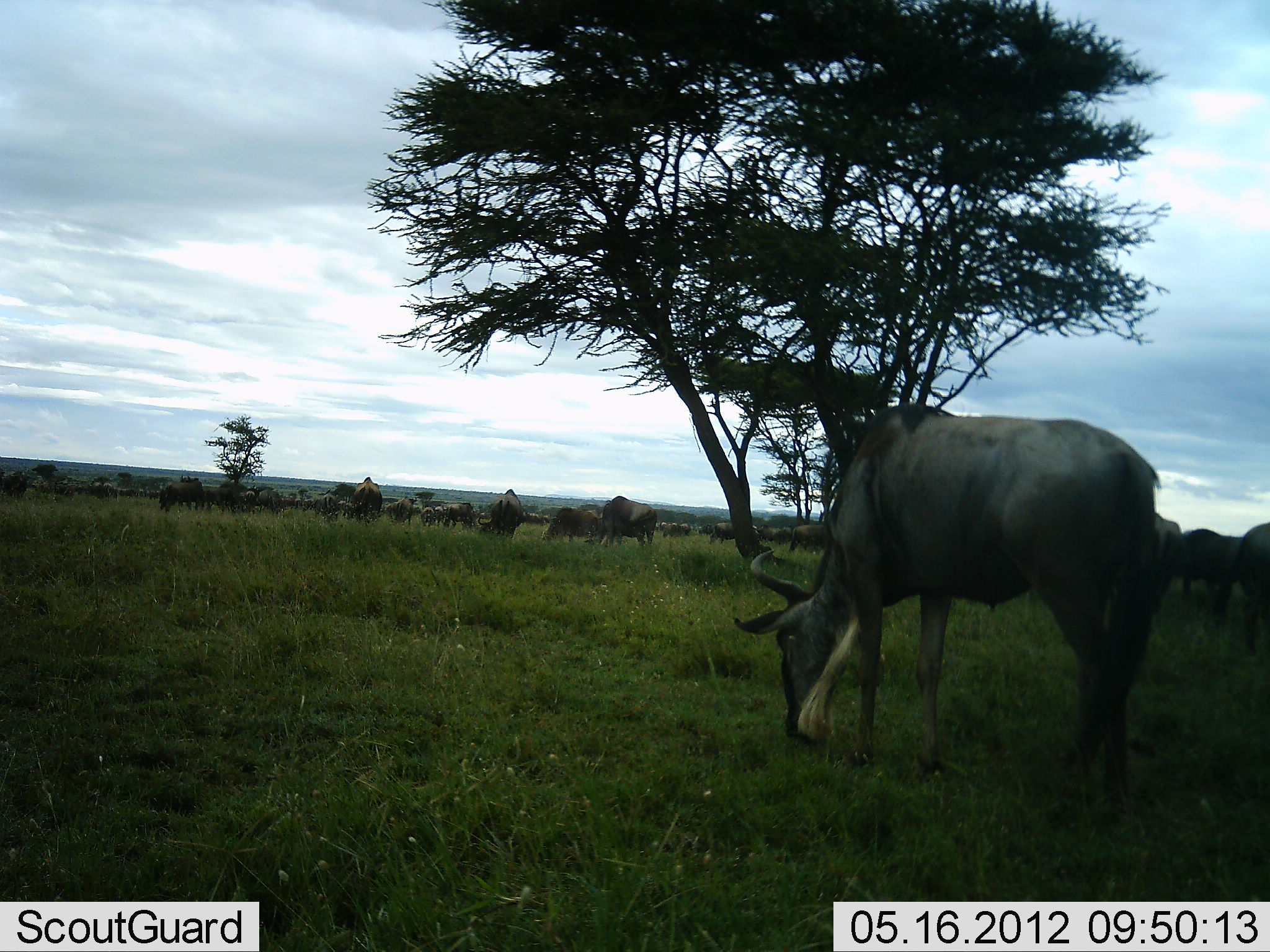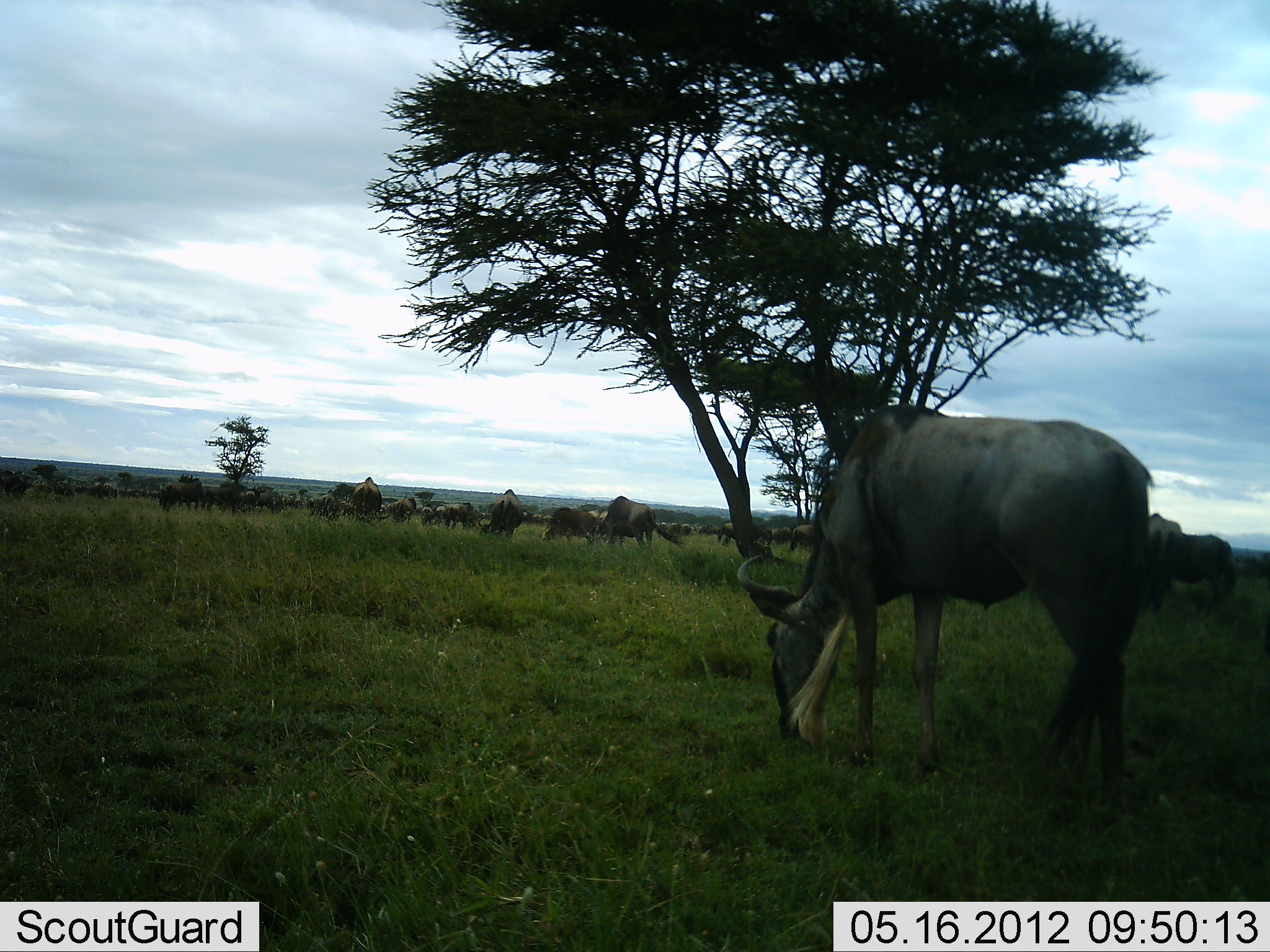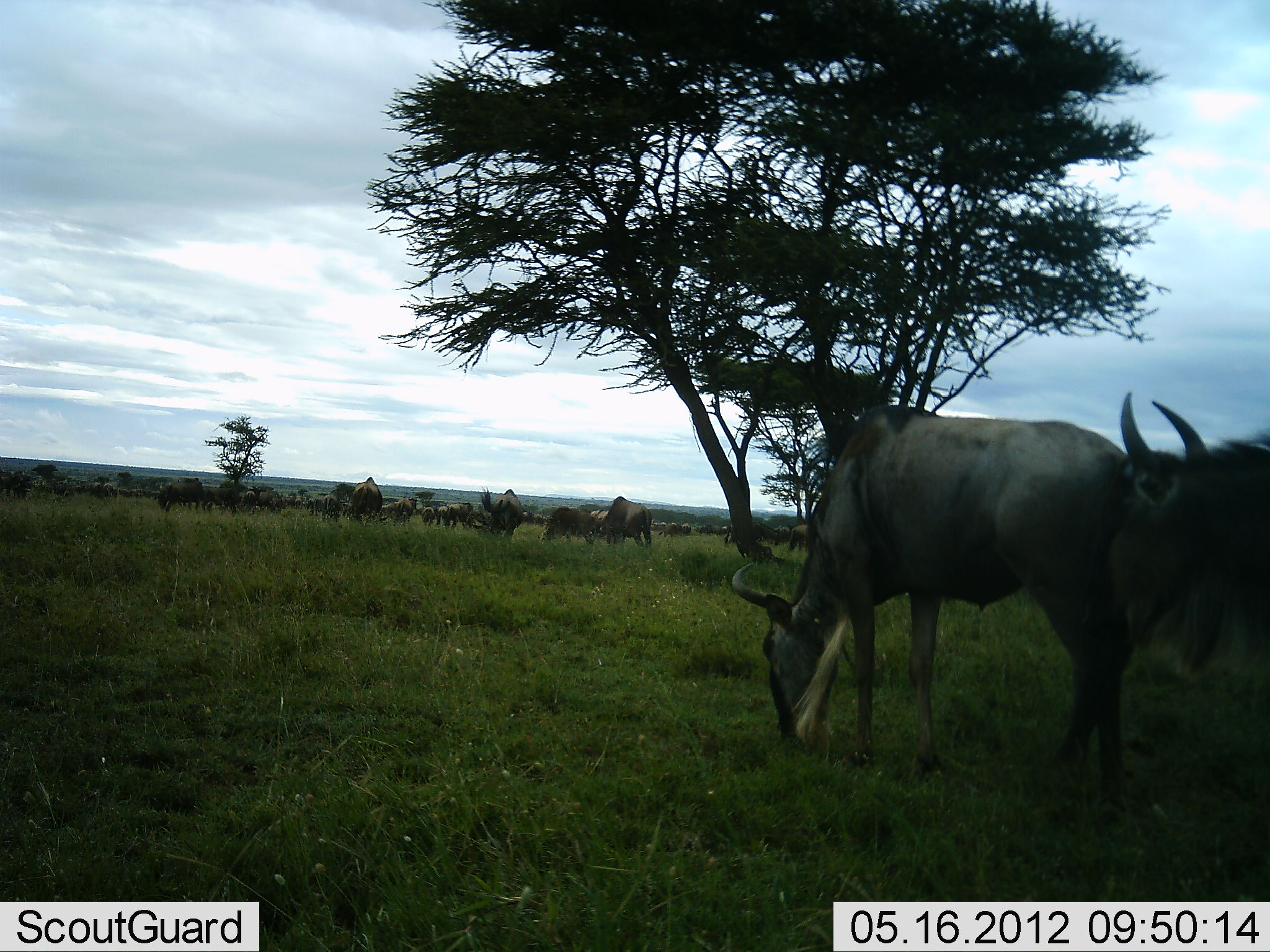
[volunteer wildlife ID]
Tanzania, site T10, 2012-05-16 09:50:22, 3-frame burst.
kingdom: Animalia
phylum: Chordata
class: Mammalia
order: Artiodactyla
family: Bovidae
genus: Connochaetes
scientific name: Connochaetes taurinus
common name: blue wildebeest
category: wildebeest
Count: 11-50.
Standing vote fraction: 40%.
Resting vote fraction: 0%.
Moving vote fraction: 50%.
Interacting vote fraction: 0%.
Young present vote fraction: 0%.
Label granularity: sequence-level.